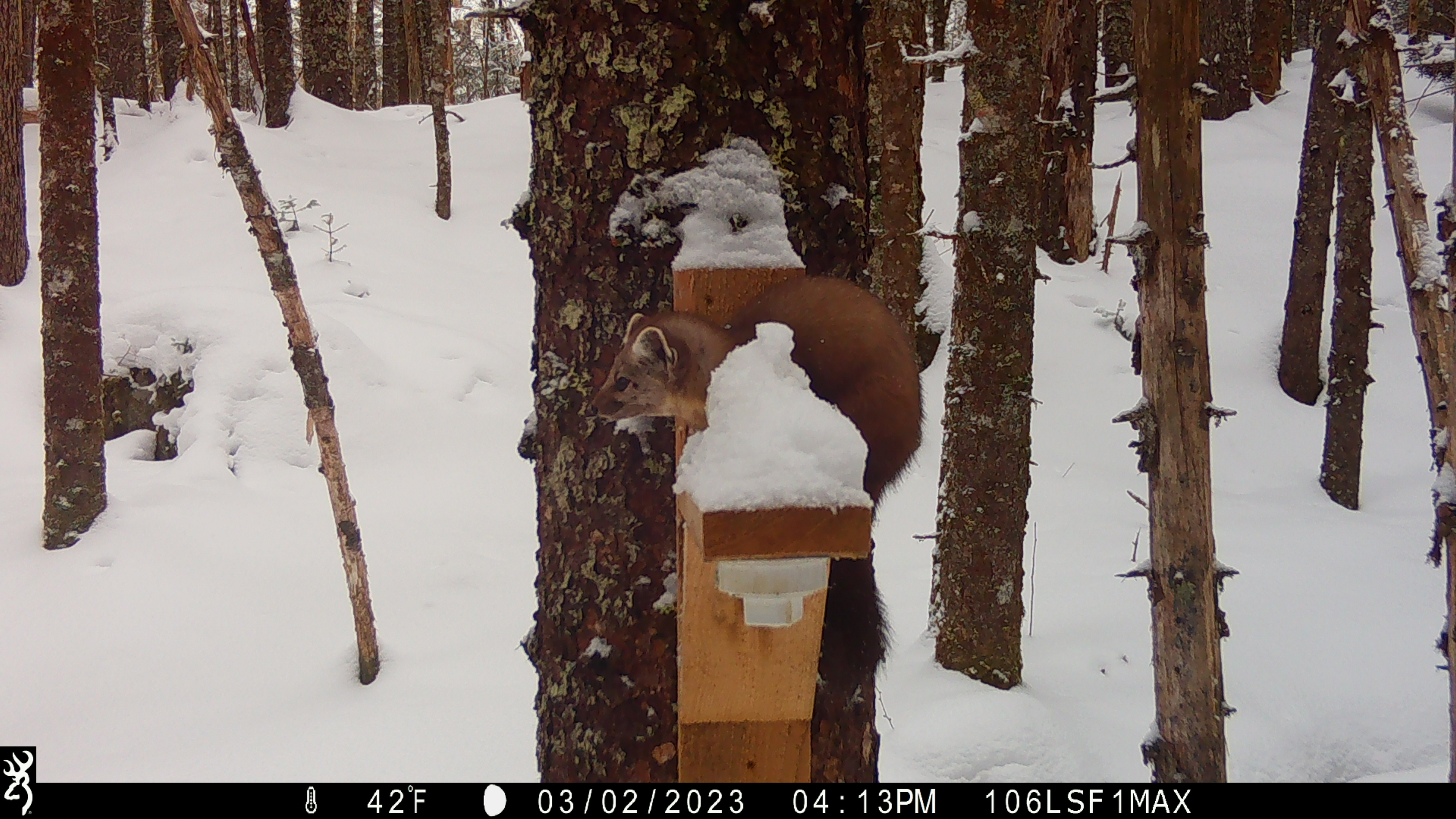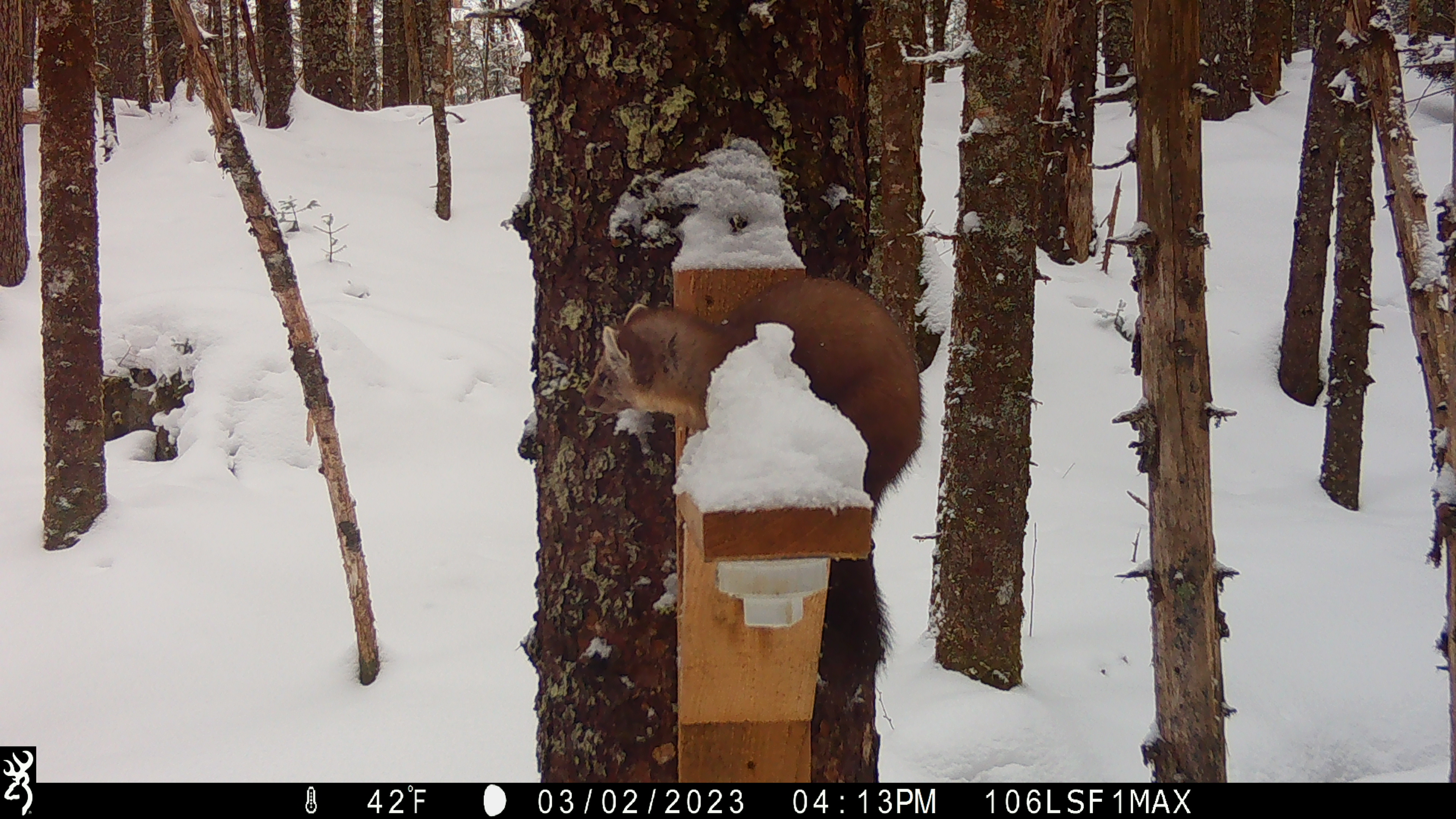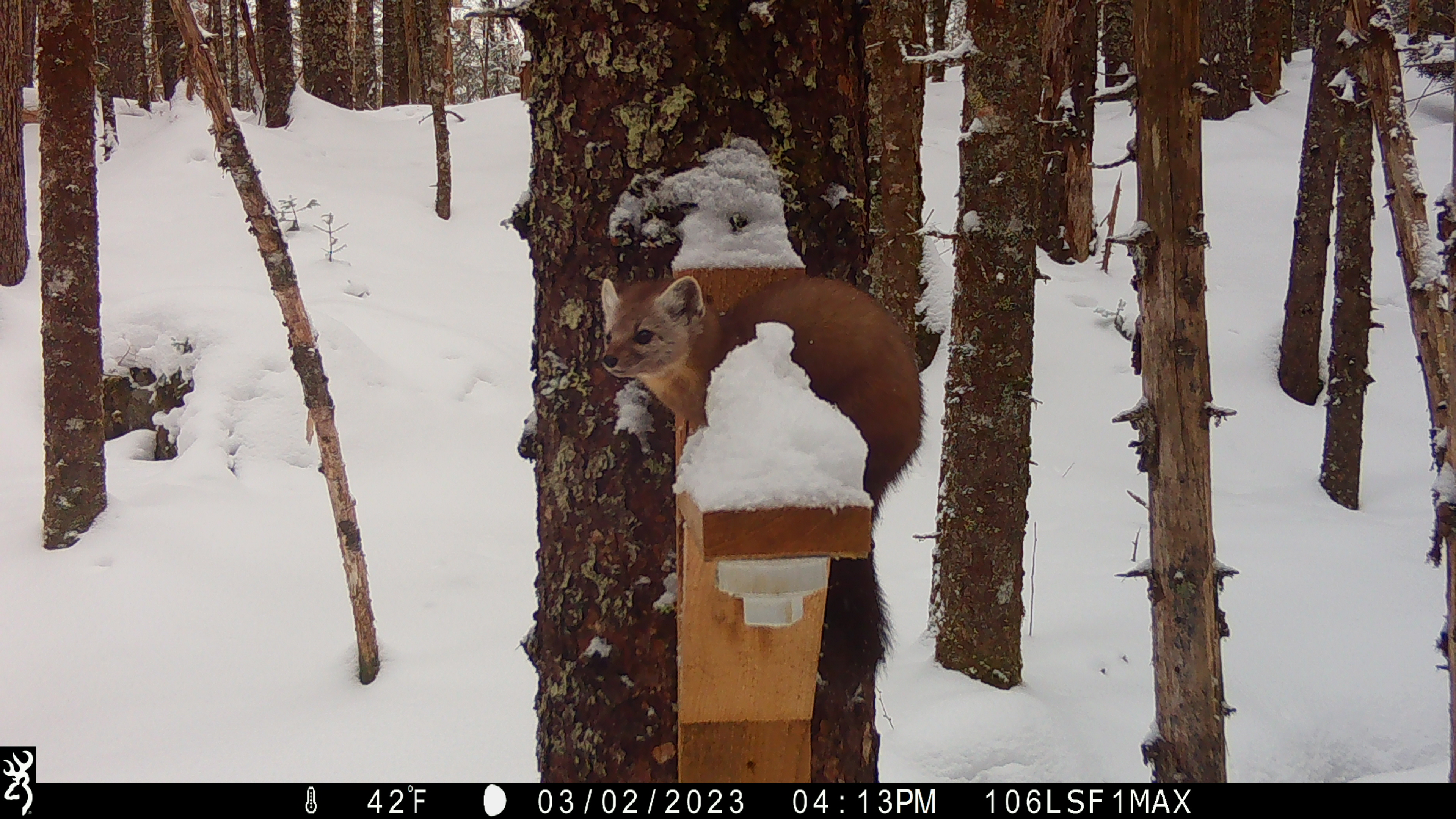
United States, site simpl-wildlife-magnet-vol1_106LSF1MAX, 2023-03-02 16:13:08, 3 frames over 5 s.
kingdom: Animalia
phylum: Chordata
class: Mammalia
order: Carnivora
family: Mustelidae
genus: Martes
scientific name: Martes americana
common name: american marten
American marten (Martes americana).